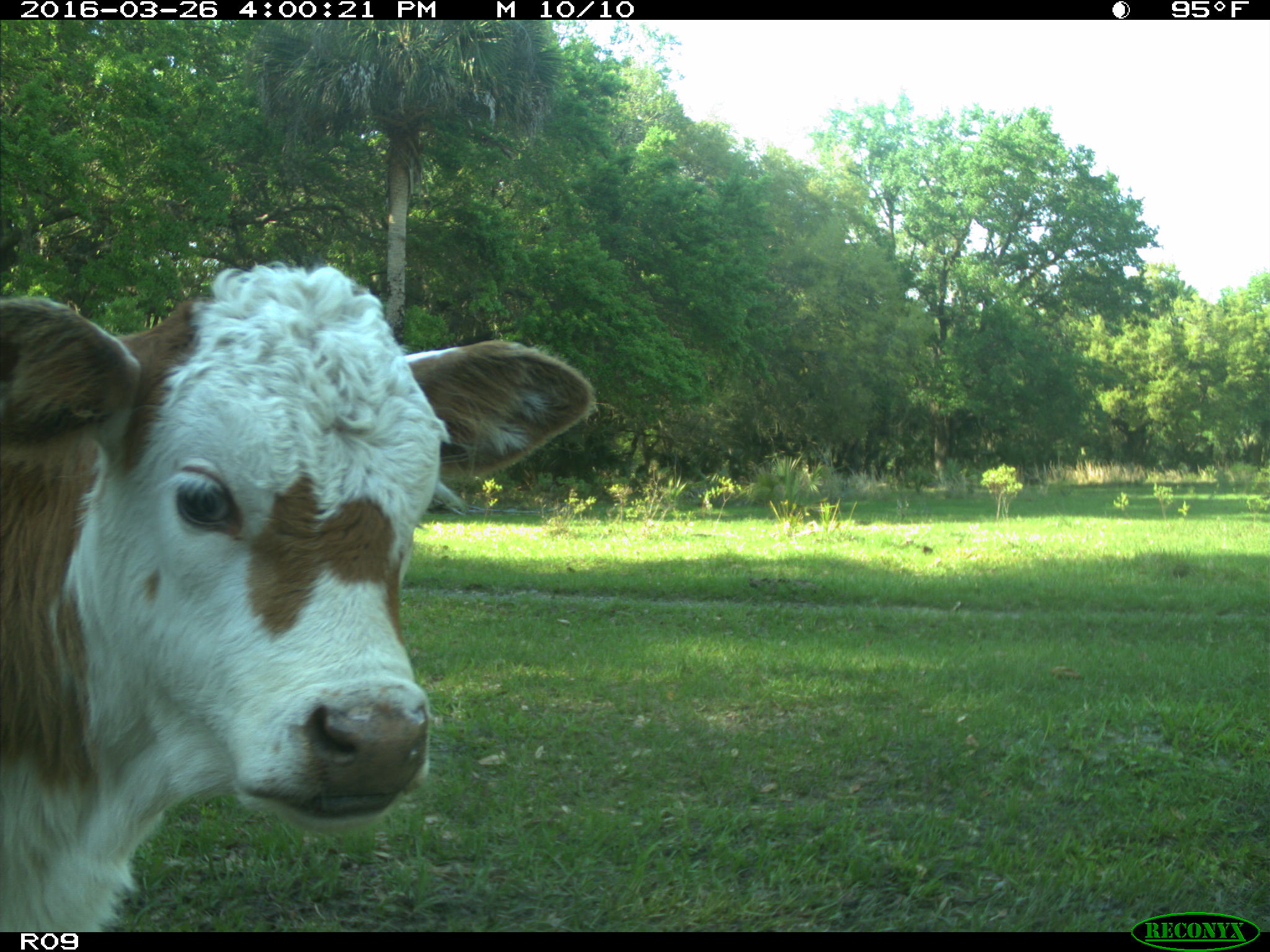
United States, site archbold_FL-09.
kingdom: Animalia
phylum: Chordata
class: Mammalia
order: Artiodactyla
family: Bovidae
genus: Bos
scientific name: Bos taurus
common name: domestic cow